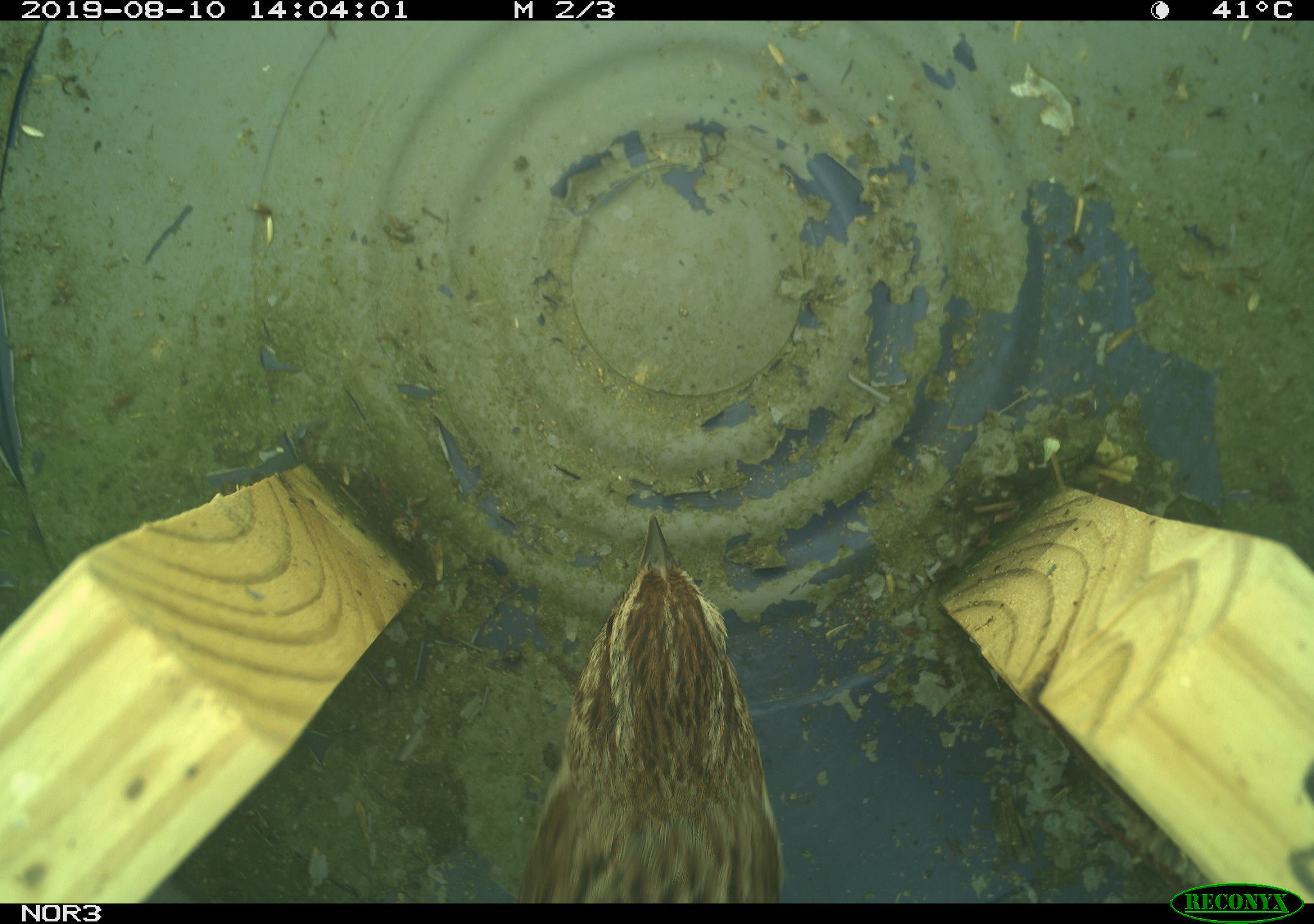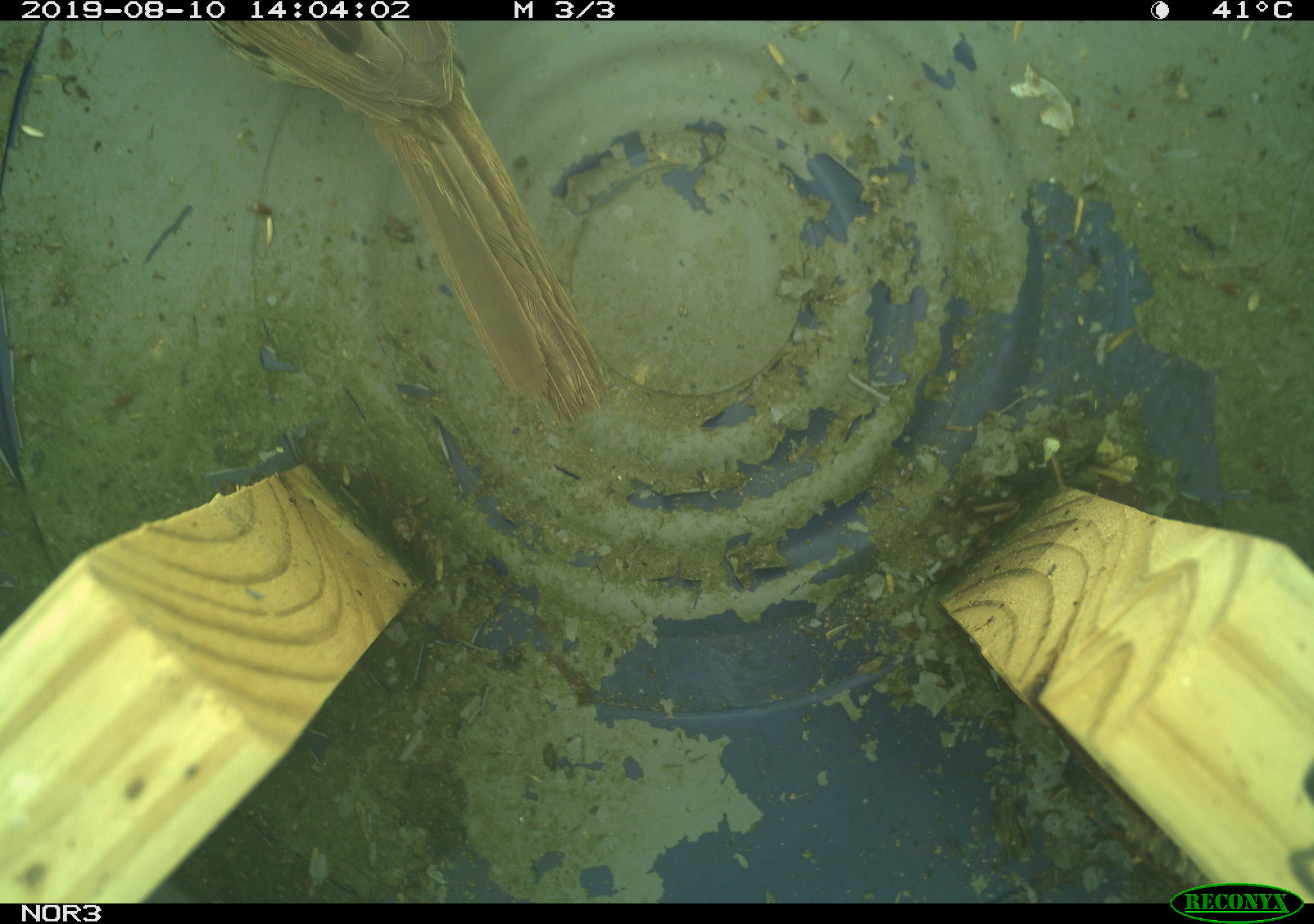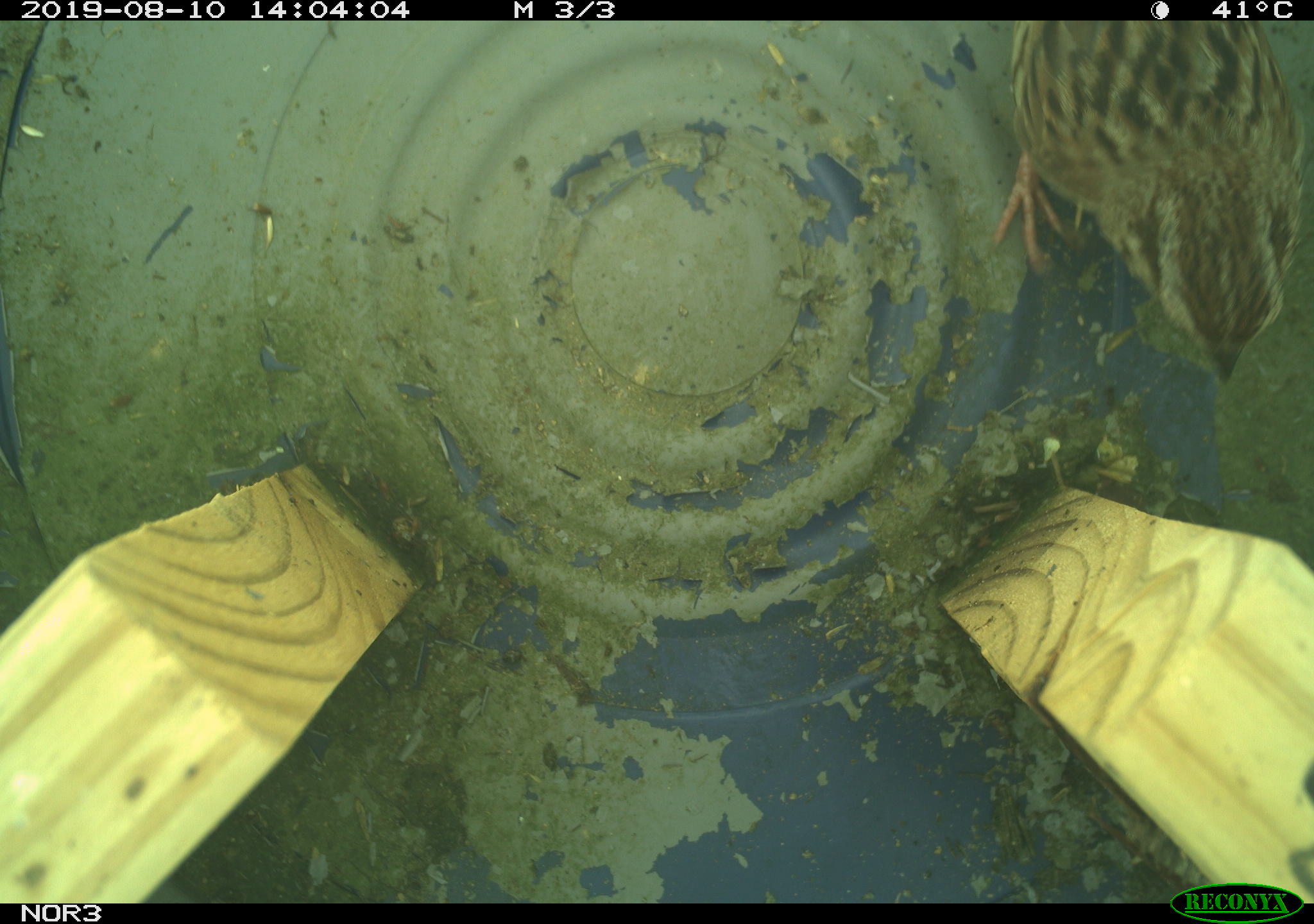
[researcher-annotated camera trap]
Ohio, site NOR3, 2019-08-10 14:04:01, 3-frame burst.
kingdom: Animalia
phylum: Chordata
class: Aves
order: Passeriformes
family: Passerellidae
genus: Melospiza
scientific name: Melospiza melodia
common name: song sparrow